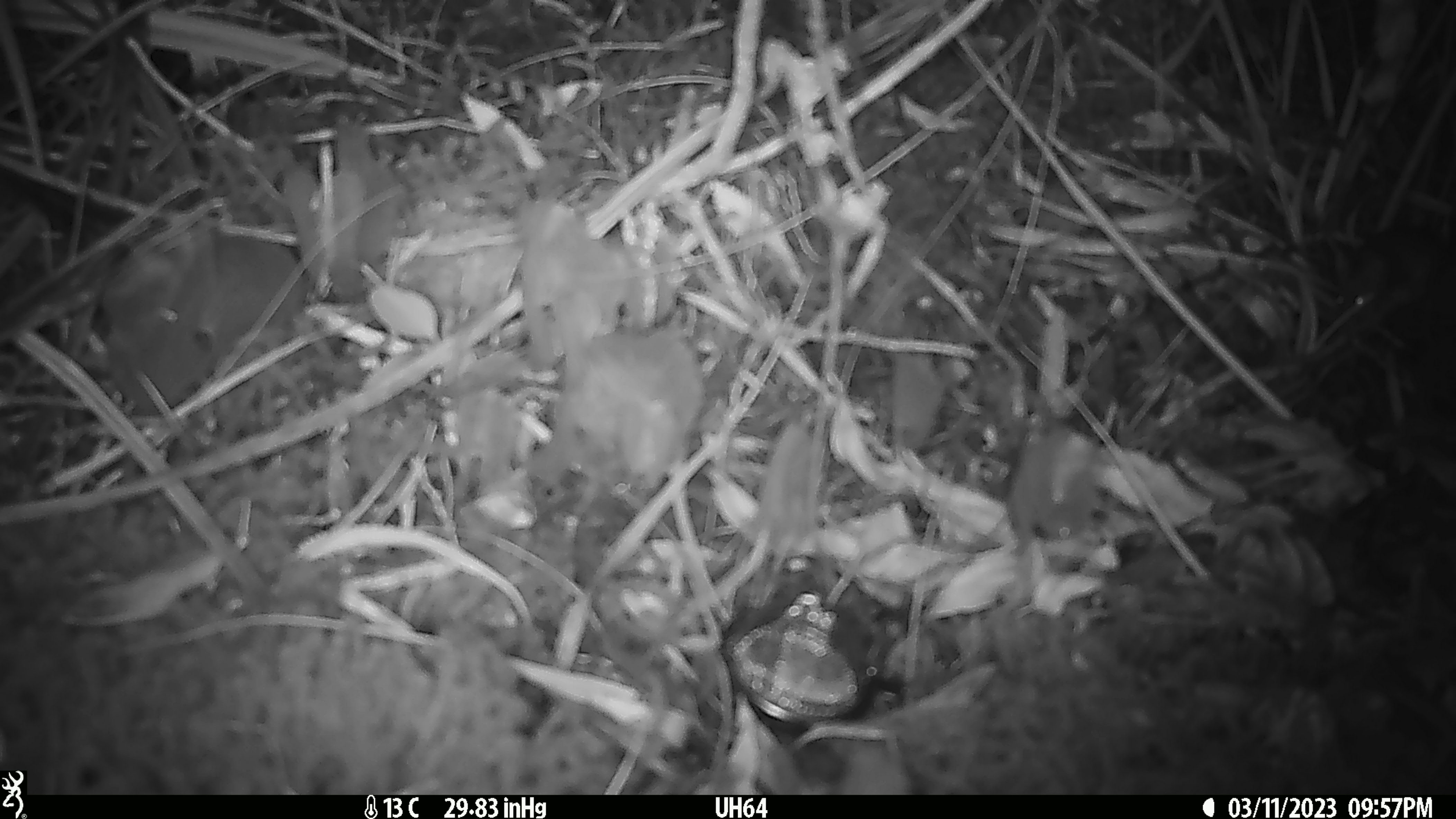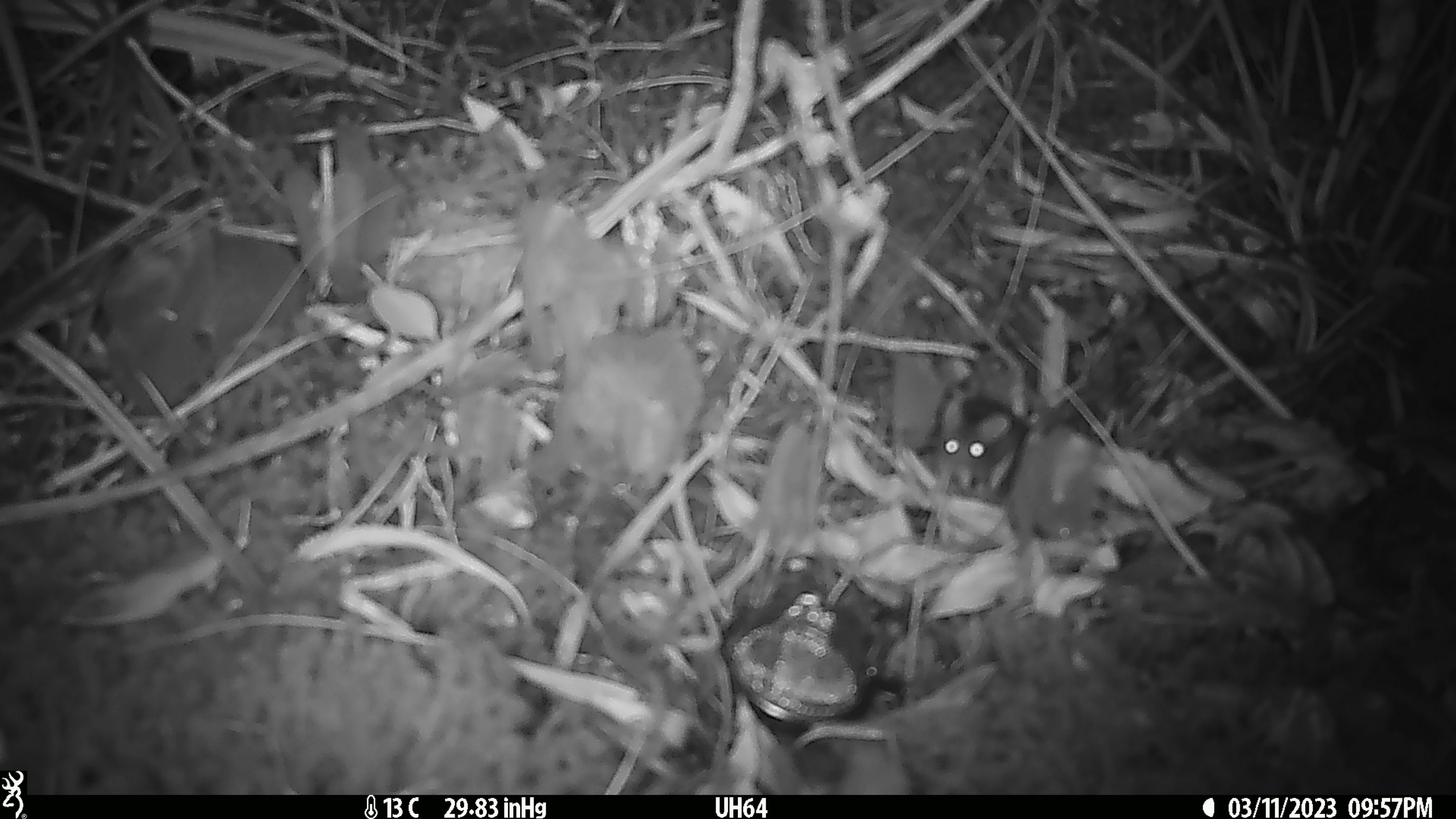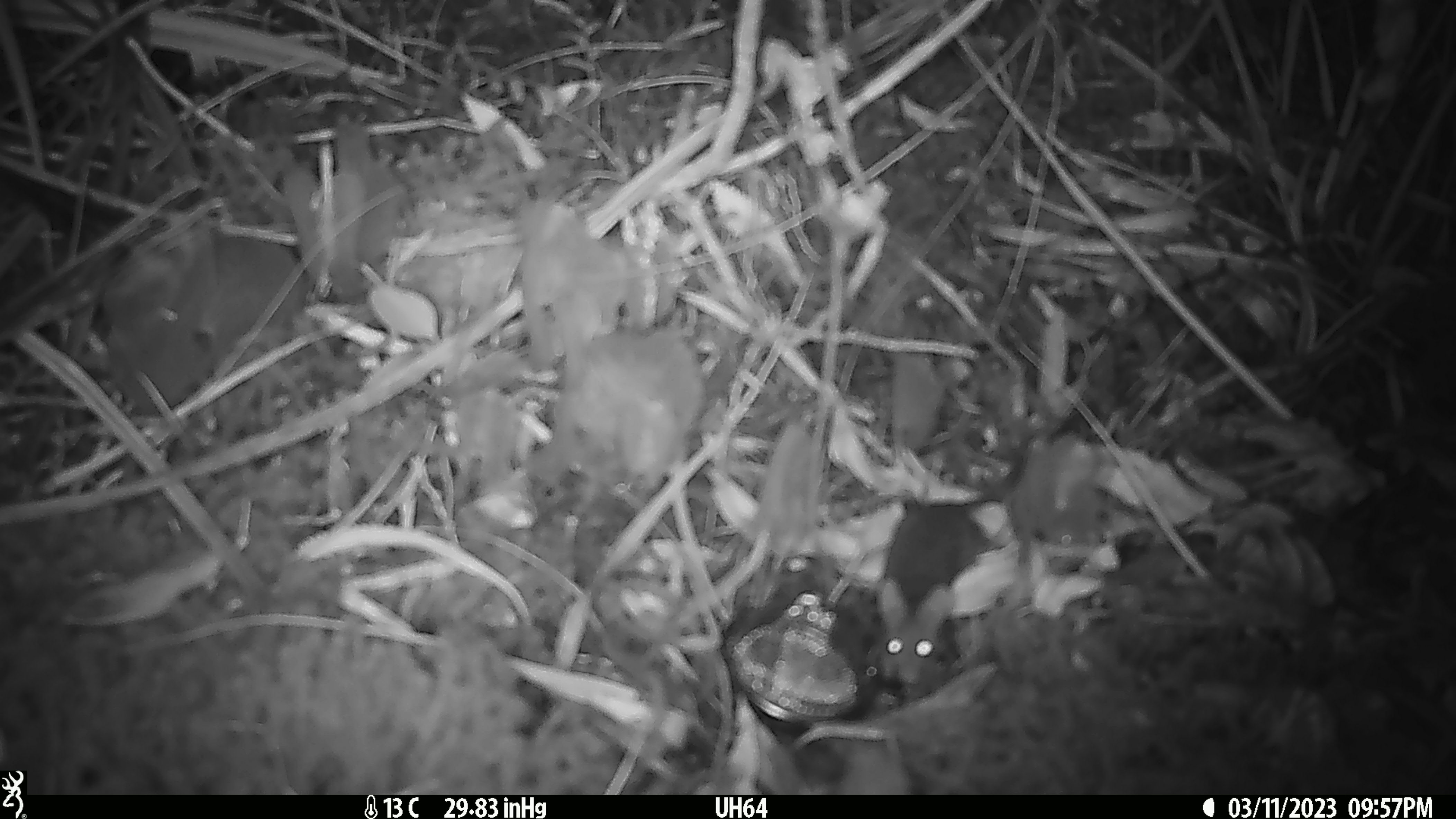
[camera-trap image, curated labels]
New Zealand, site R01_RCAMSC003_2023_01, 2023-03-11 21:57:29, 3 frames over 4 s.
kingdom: Animalia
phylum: Chordata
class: Mammalia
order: Rodentia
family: Muridae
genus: Mus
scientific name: Mus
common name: mouse